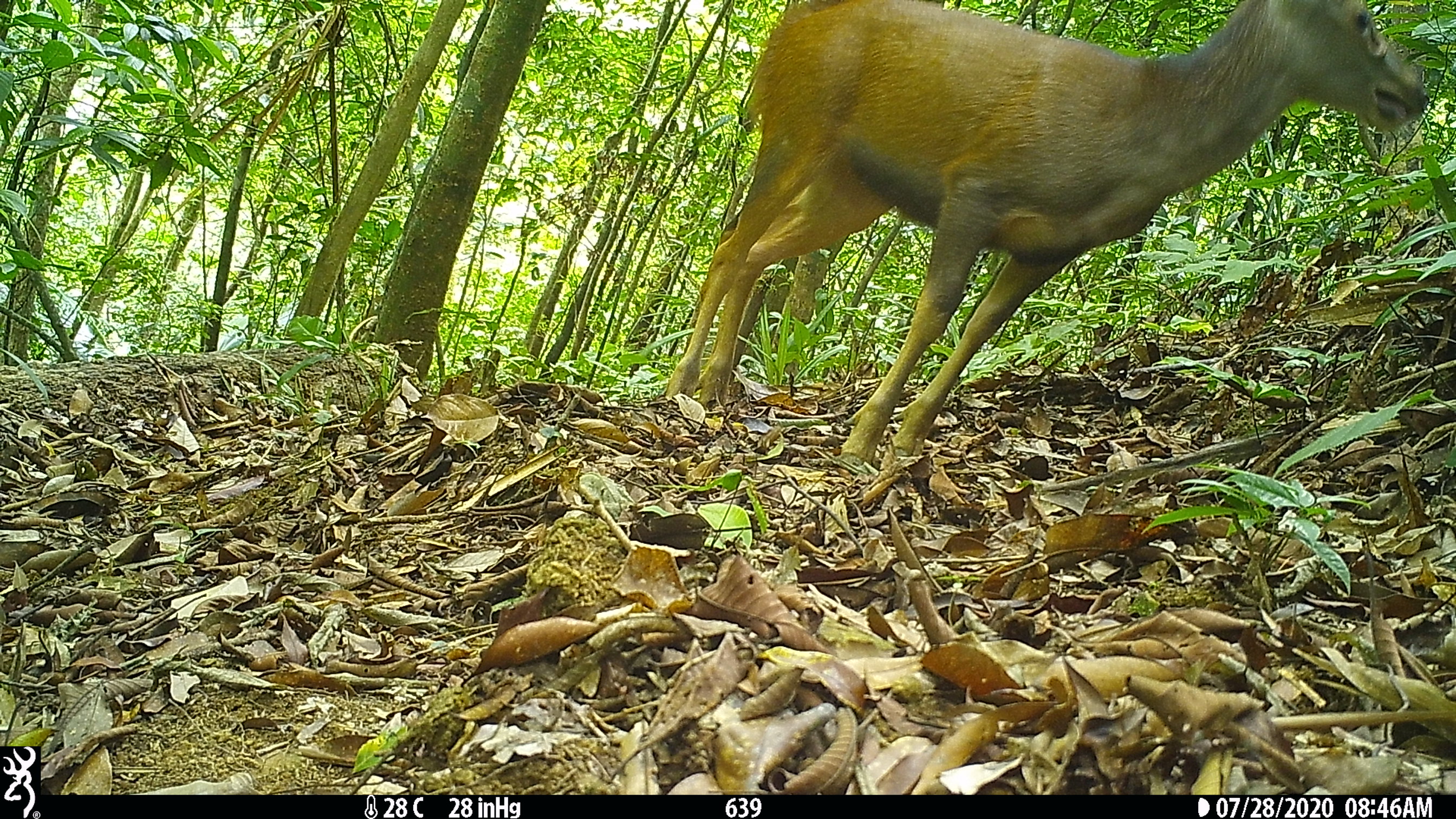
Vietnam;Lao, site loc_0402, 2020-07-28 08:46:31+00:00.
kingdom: Animalia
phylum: Chordata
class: Mammalia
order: Artiodactyla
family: Cervidae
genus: Rusa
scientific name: Rusa unicolor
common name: sambar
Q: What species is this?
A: Sambar (Rusa unicolor).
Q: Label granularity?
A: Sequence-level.